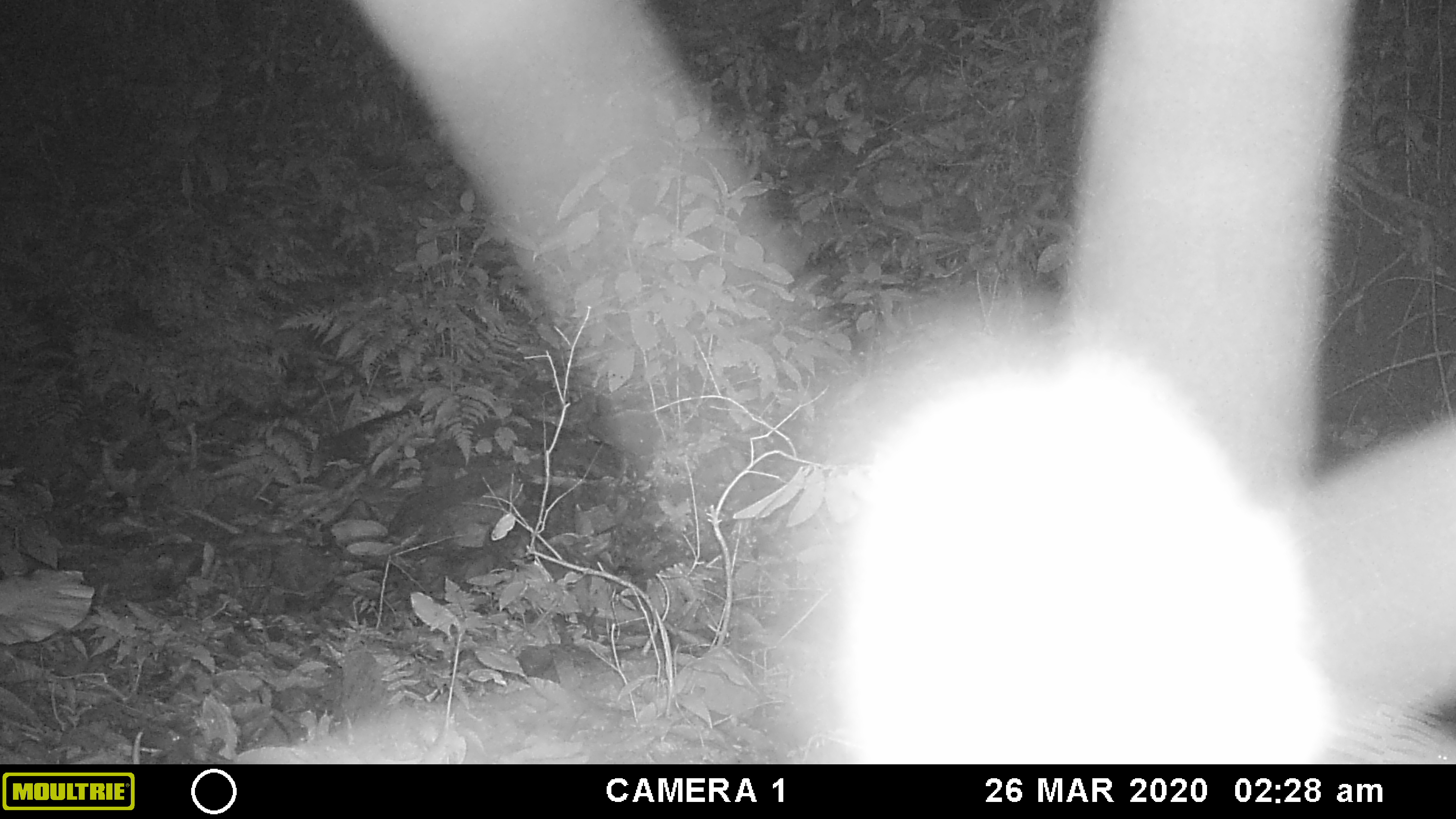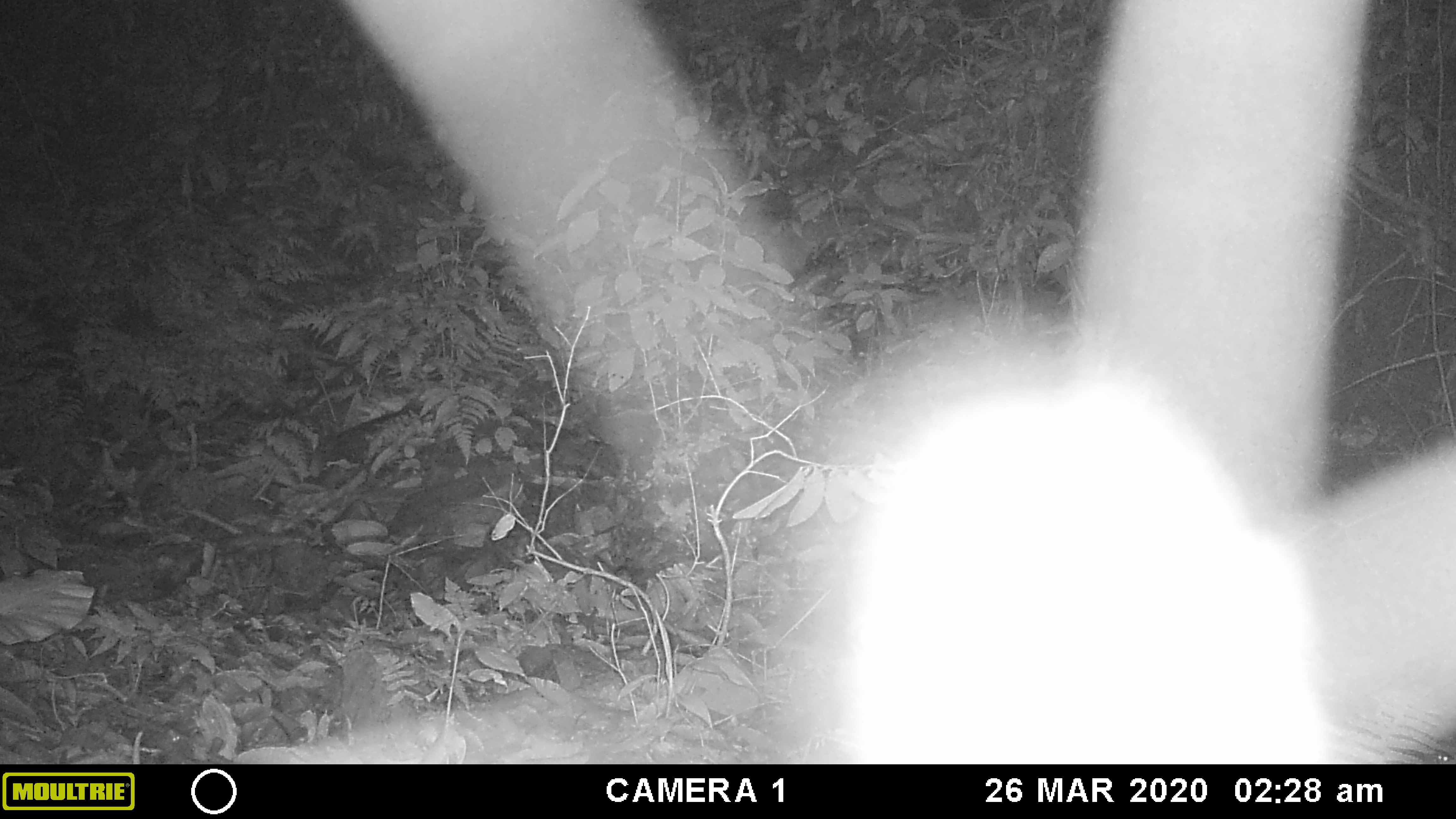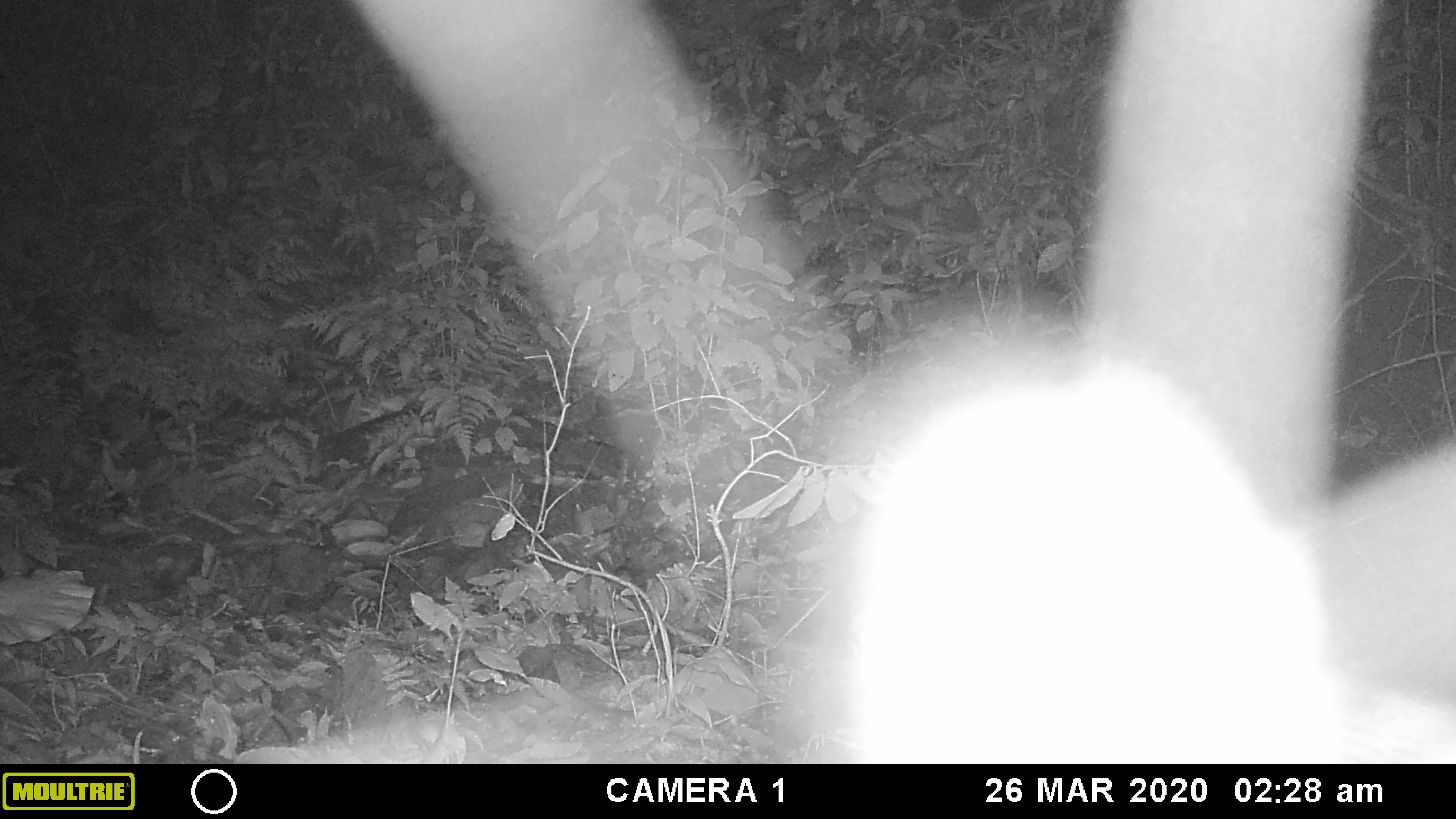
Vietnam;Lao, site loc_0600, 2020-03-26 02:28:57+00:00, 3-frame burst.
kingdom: Animalia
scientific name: Animalia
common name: animal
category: unidentified animal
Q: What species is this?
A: Unidentified animal (animal) (Animalia).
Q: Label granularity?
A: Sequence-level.